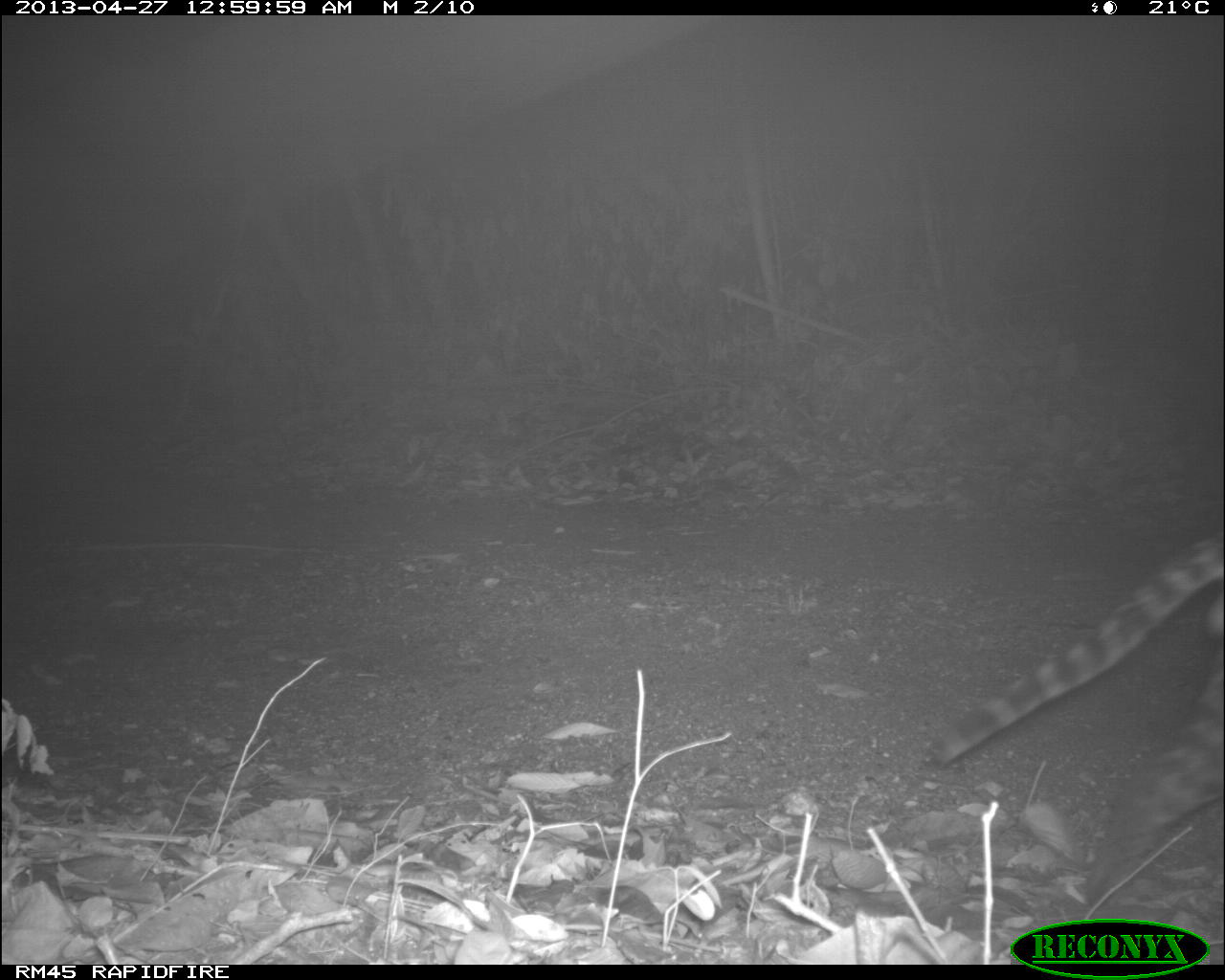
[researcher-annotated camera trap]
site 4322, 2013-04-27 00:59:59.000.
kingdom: Animalia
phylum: Chordata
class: Mammalia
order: Carnivora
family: Felidae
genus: Leopardus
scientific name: Leopardus pardalis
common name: ocelot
Leopardus pardalis (ocelot), count 1, sex male.